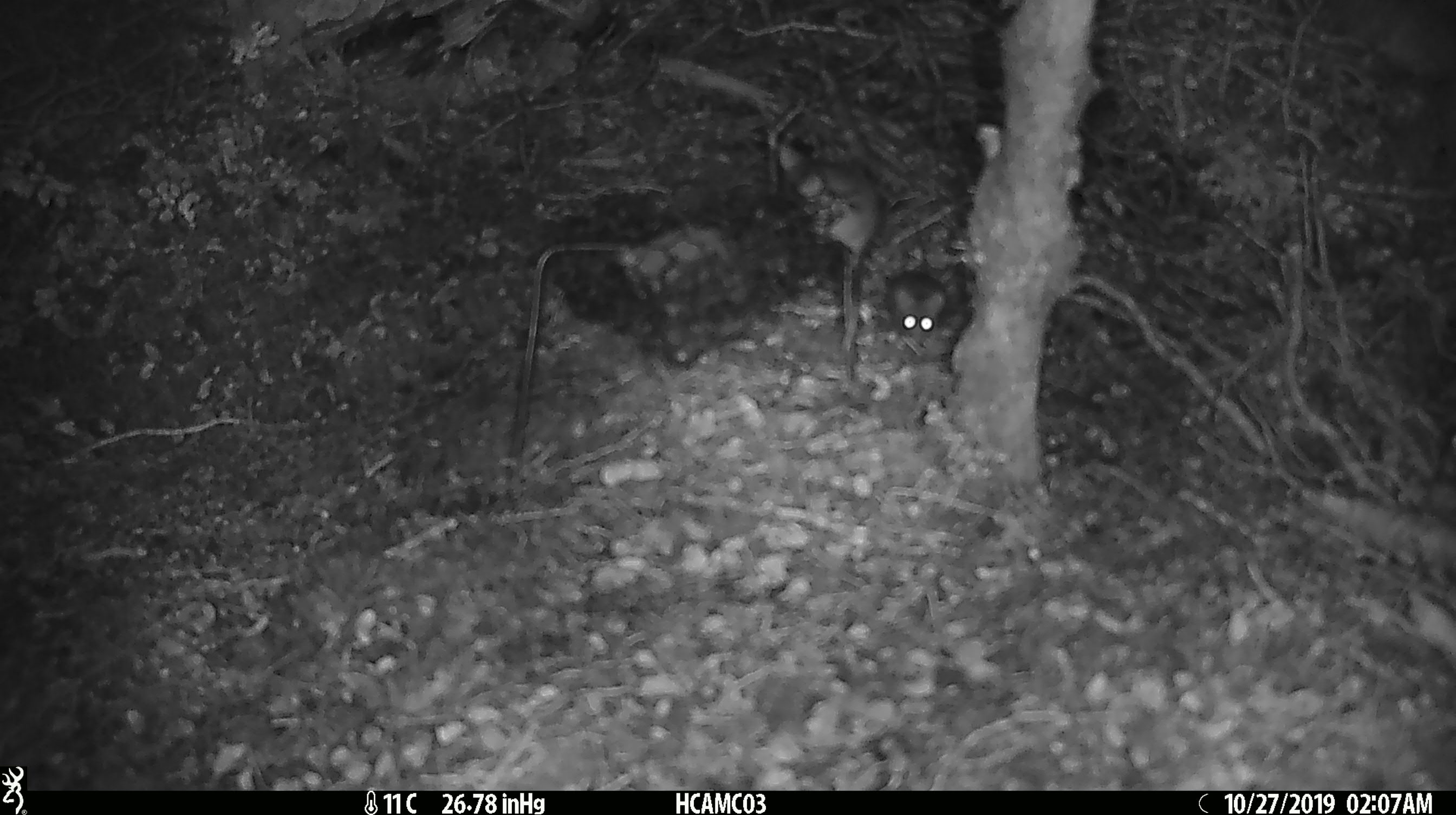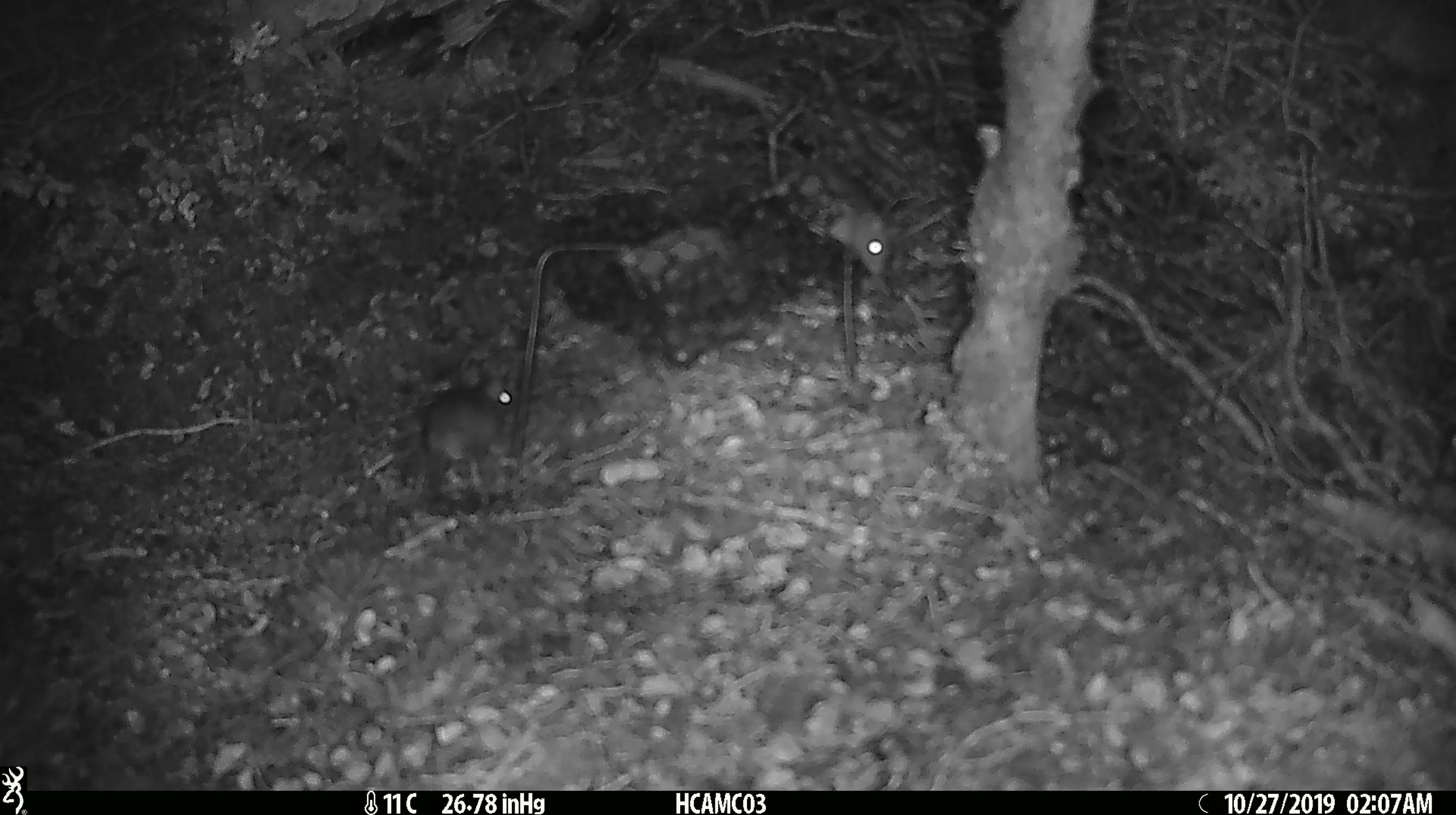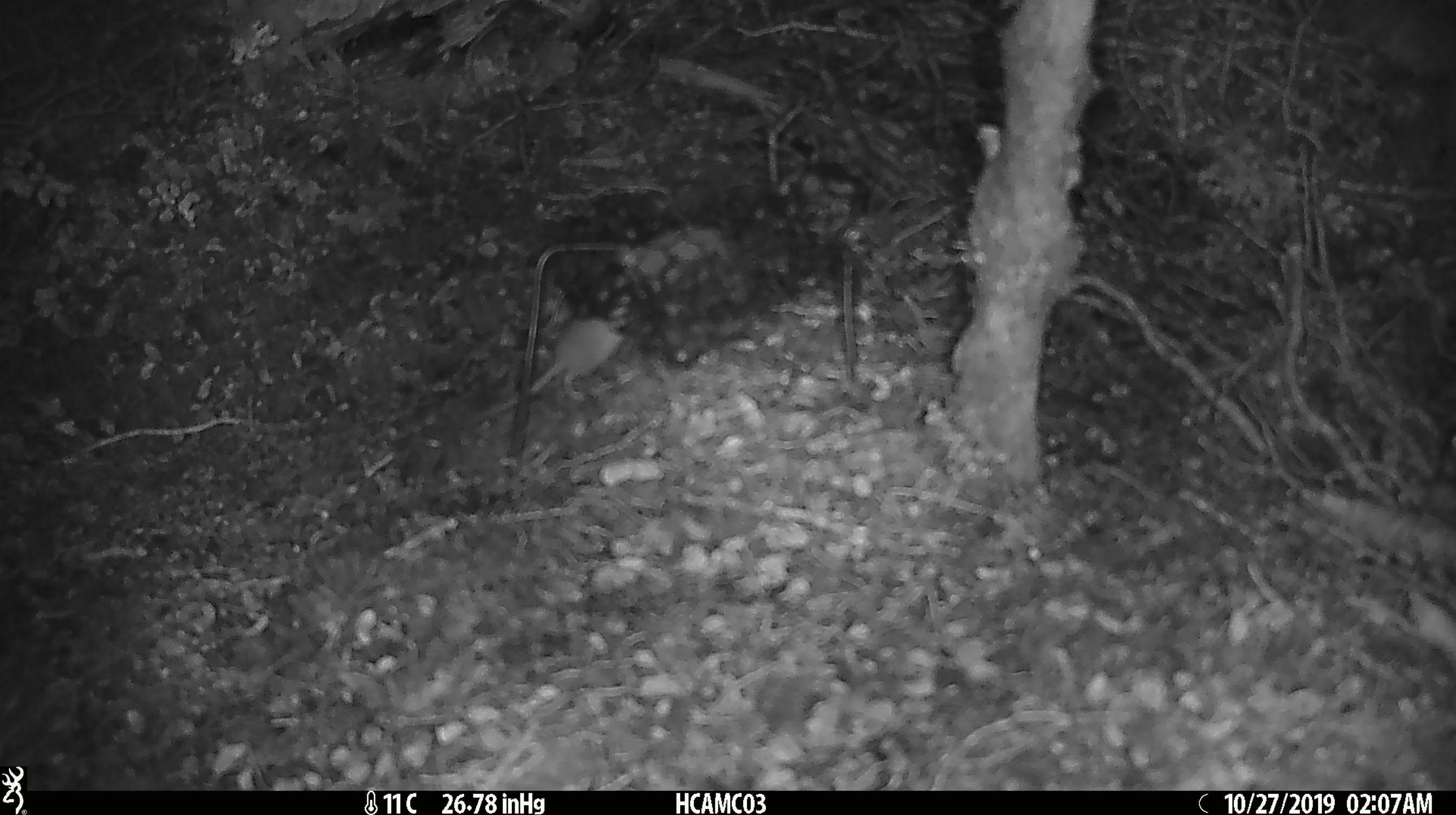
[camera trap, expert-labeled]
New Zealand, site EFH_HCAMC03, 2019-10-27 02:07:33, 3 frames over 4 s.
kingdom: Animalia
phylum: Chordata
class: Mammalia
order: Rodentia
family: Muridae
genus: Mus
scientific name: Mus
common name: mouse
Mouse (Mus).